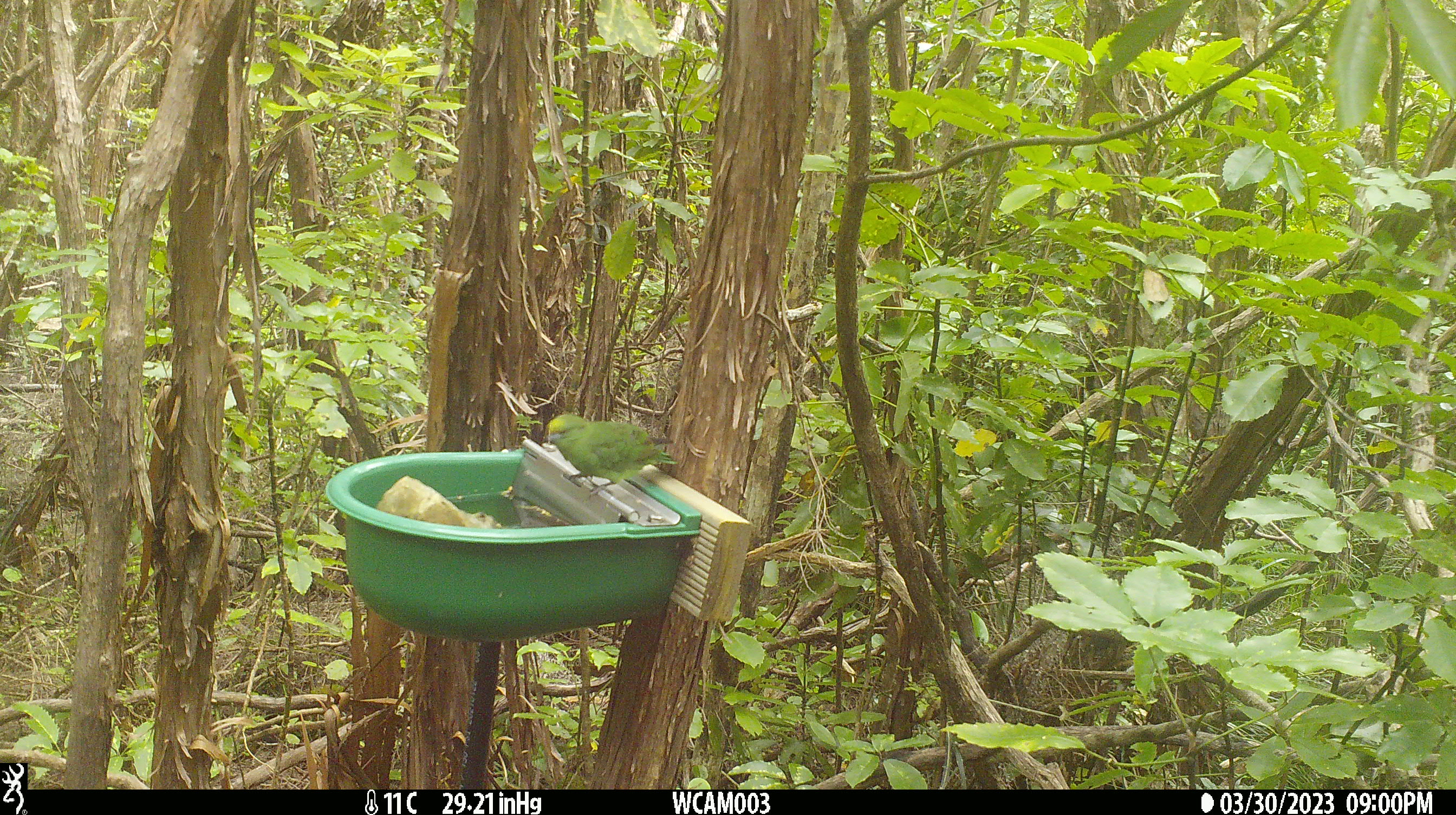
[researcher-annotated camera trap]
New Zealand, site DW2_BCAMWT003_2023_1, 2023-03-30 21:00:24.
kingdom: Animalia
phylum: Chordata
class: Aves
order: Psittaciformes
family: Psittaculidae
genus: Cyanoramphus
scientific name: Cyanoramphus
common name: parakeet